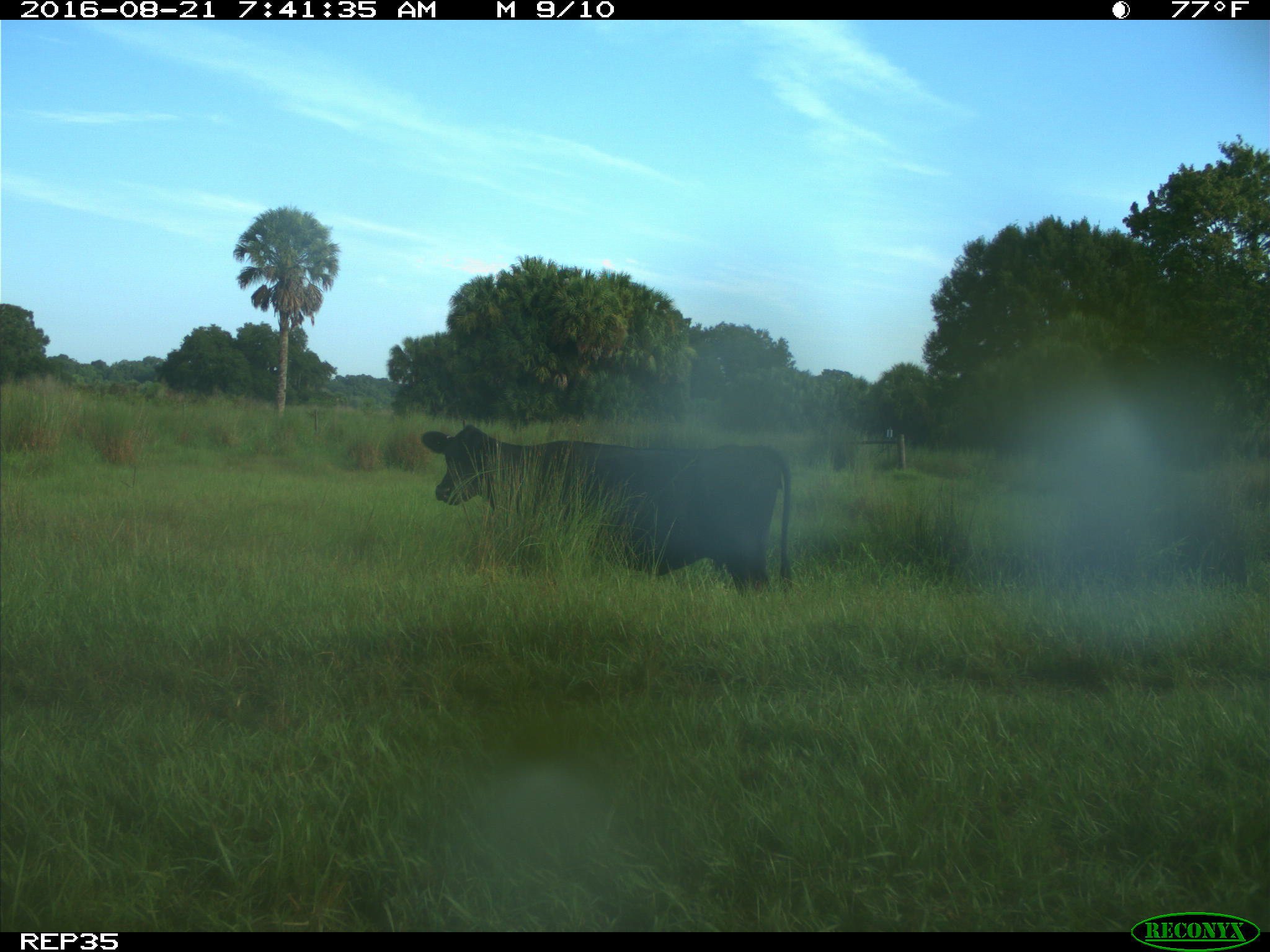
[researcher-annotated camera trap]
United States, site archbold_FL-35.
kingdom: Animalia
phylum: Chordata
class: Mammalia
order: Artiodactyla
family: Bovidae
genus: Bos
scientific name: Bos taurus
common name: domestic cow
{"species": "Bos taurus (domestic cow)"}